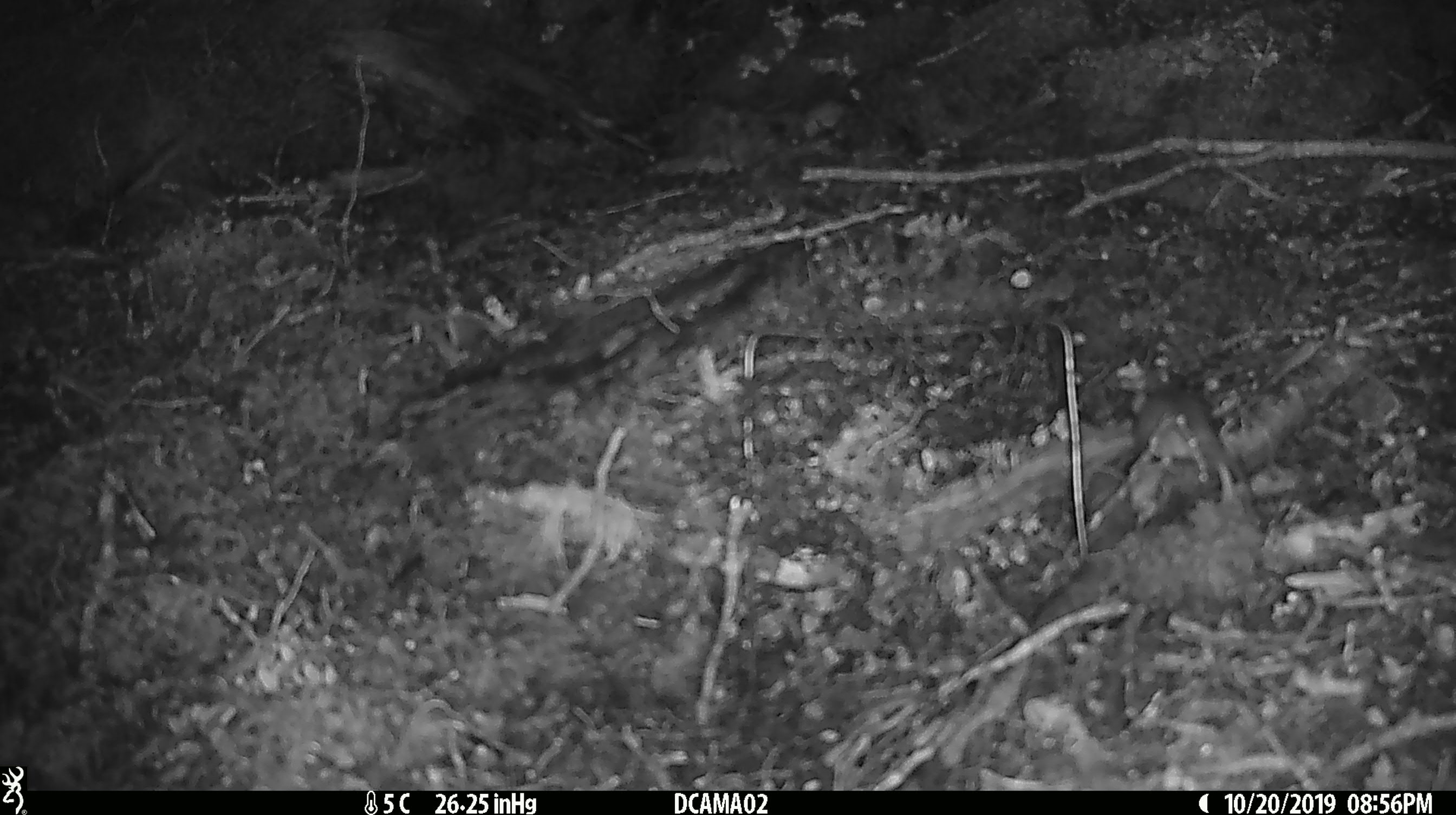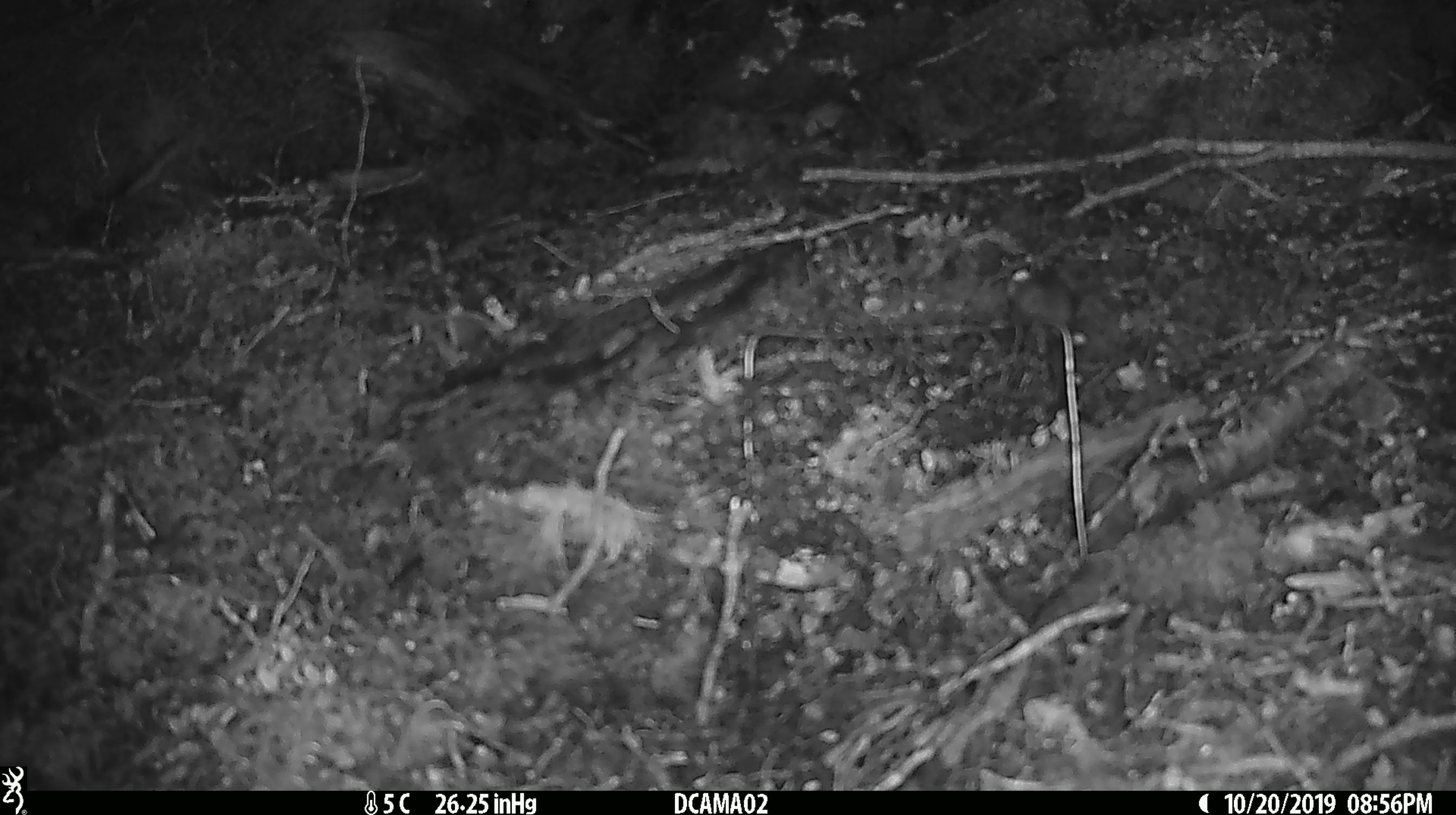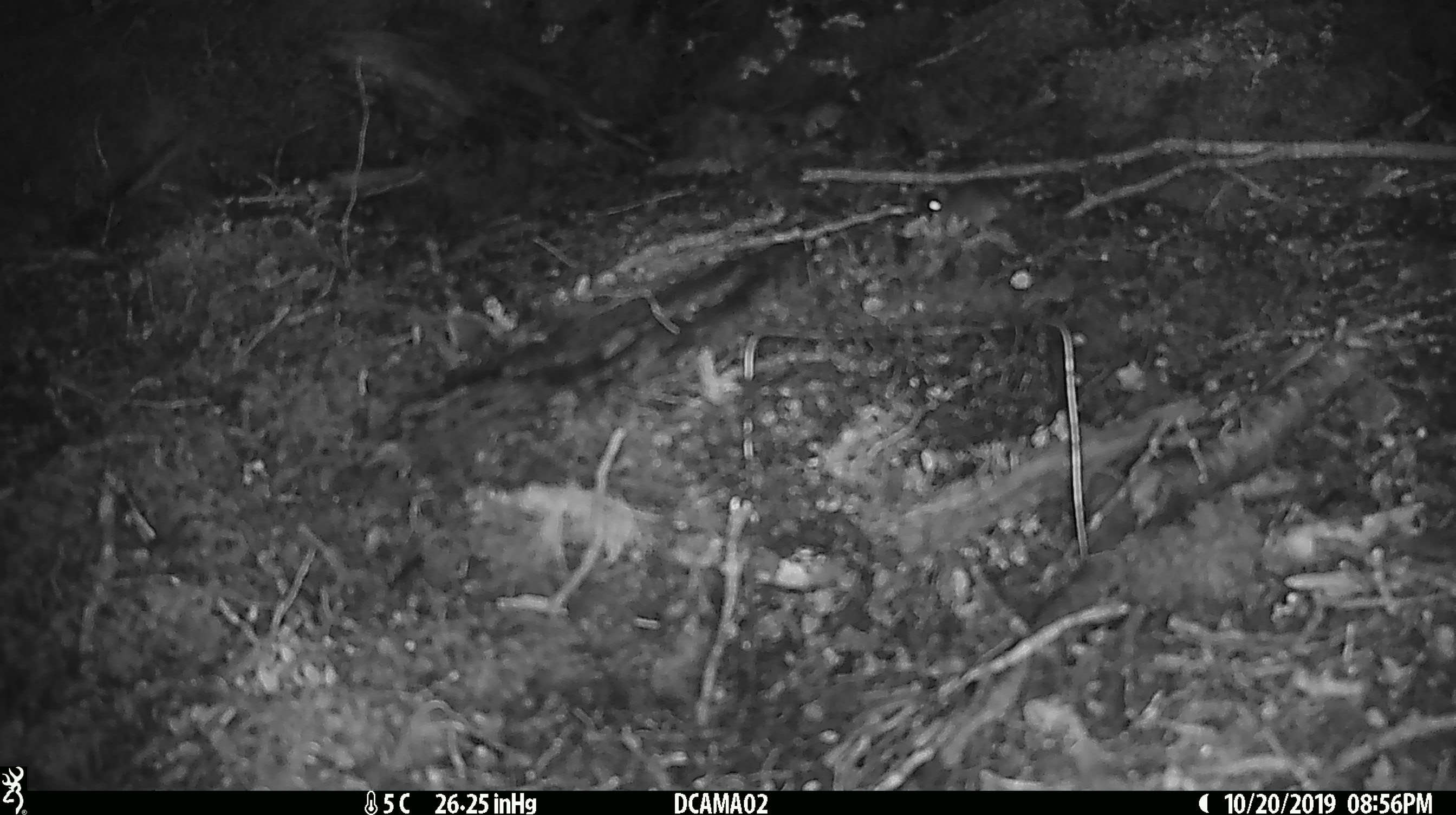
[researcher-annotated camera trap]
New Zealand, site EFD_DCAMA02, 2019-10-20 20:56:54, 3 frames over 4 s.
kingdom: Animalia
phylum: Chordata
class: Mammalia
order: Rodentia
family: Muridae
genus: Mus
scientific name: Mus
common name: mouse